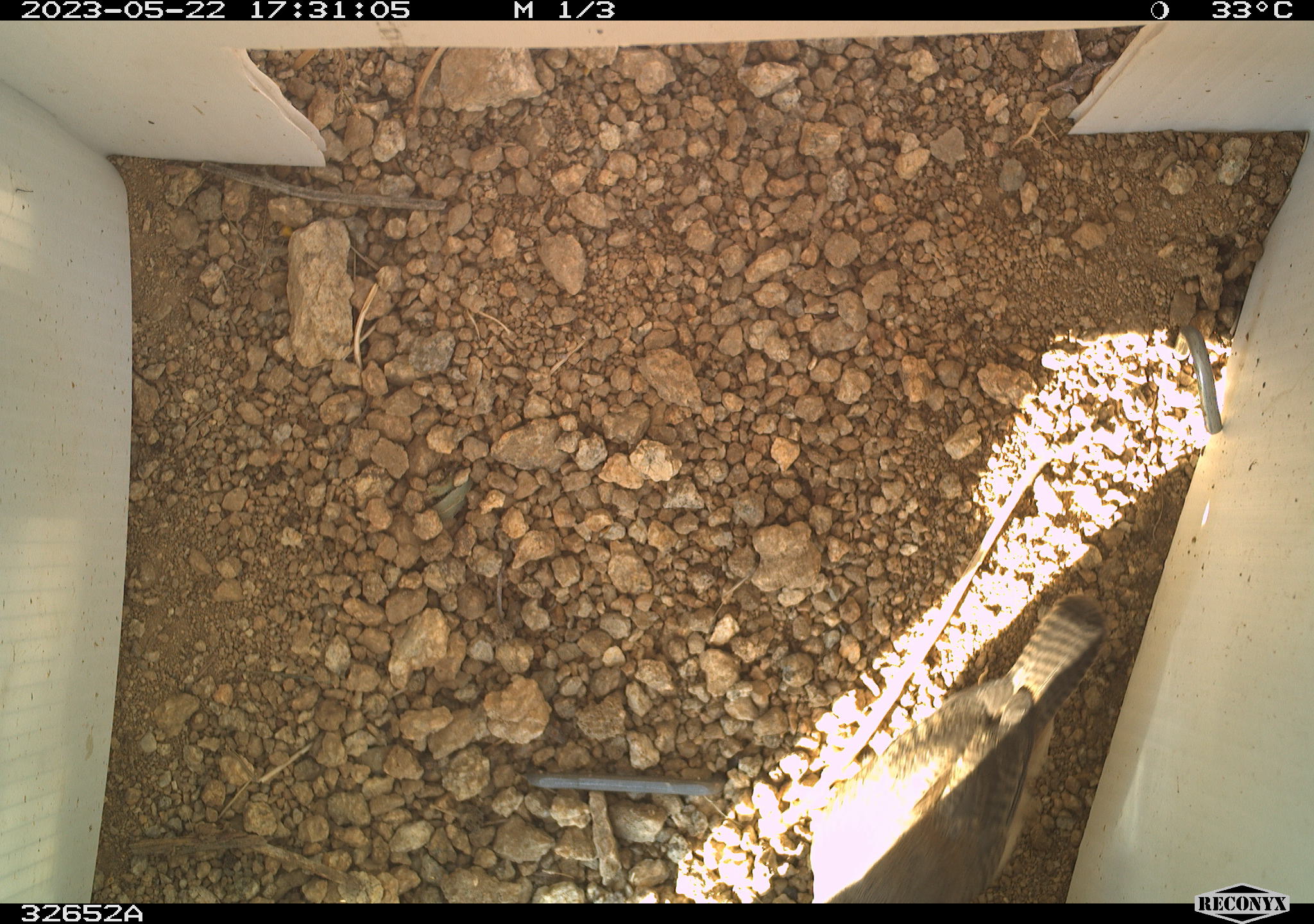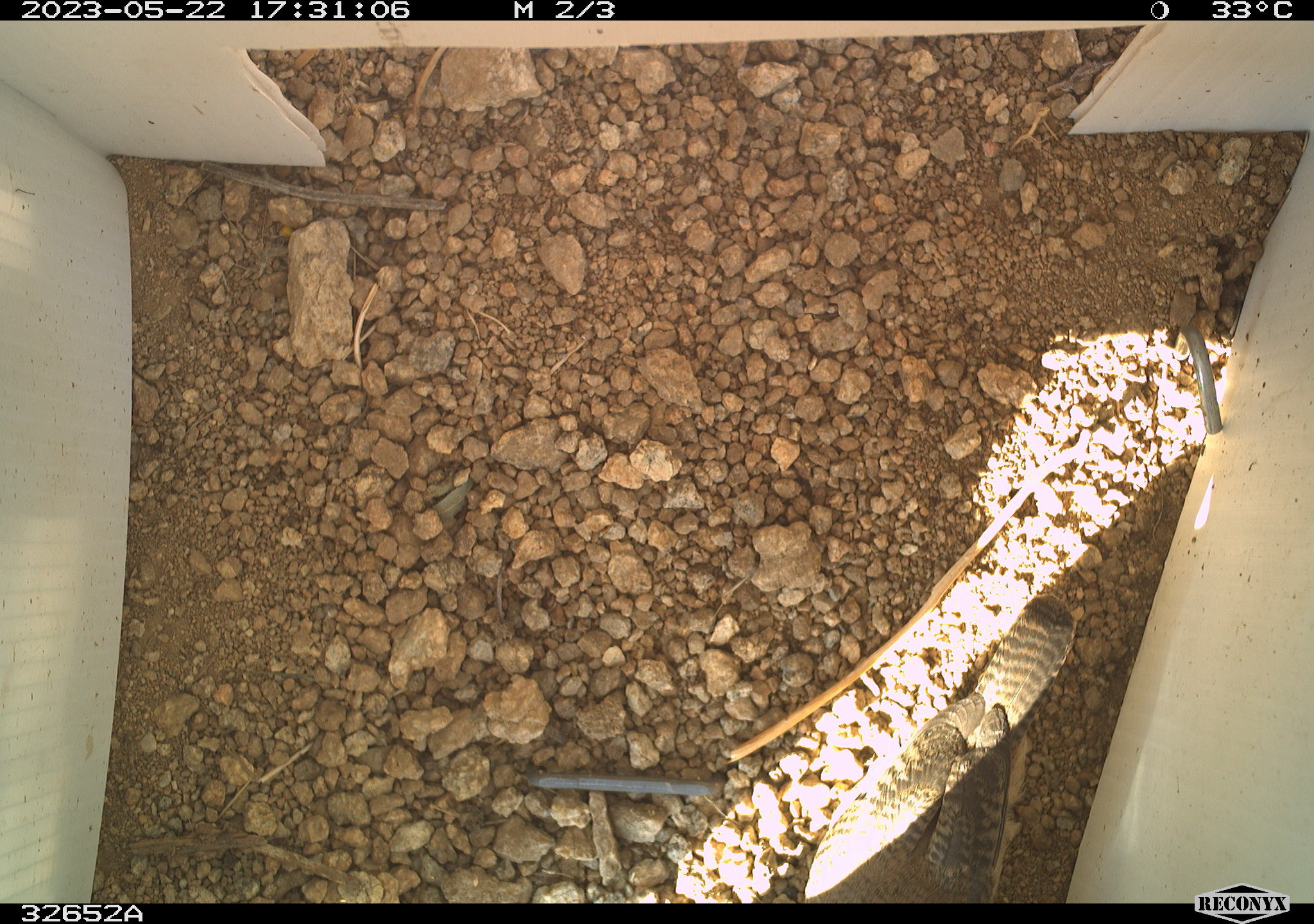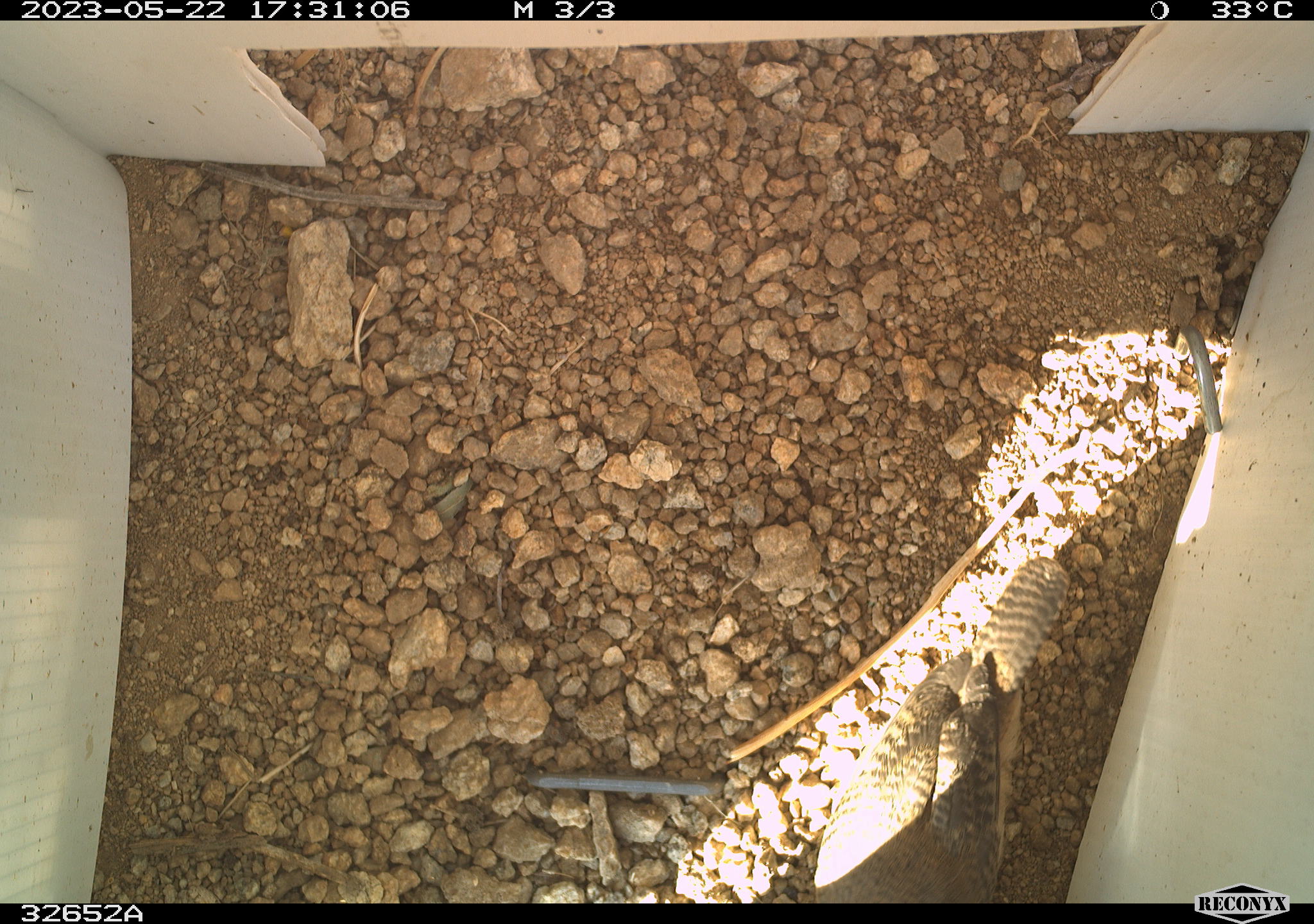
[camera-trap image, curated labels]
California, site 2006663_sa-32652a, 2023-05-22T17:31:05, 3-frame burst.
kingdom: Animalia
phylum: Chordata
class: Aves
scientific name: Aves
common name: bird